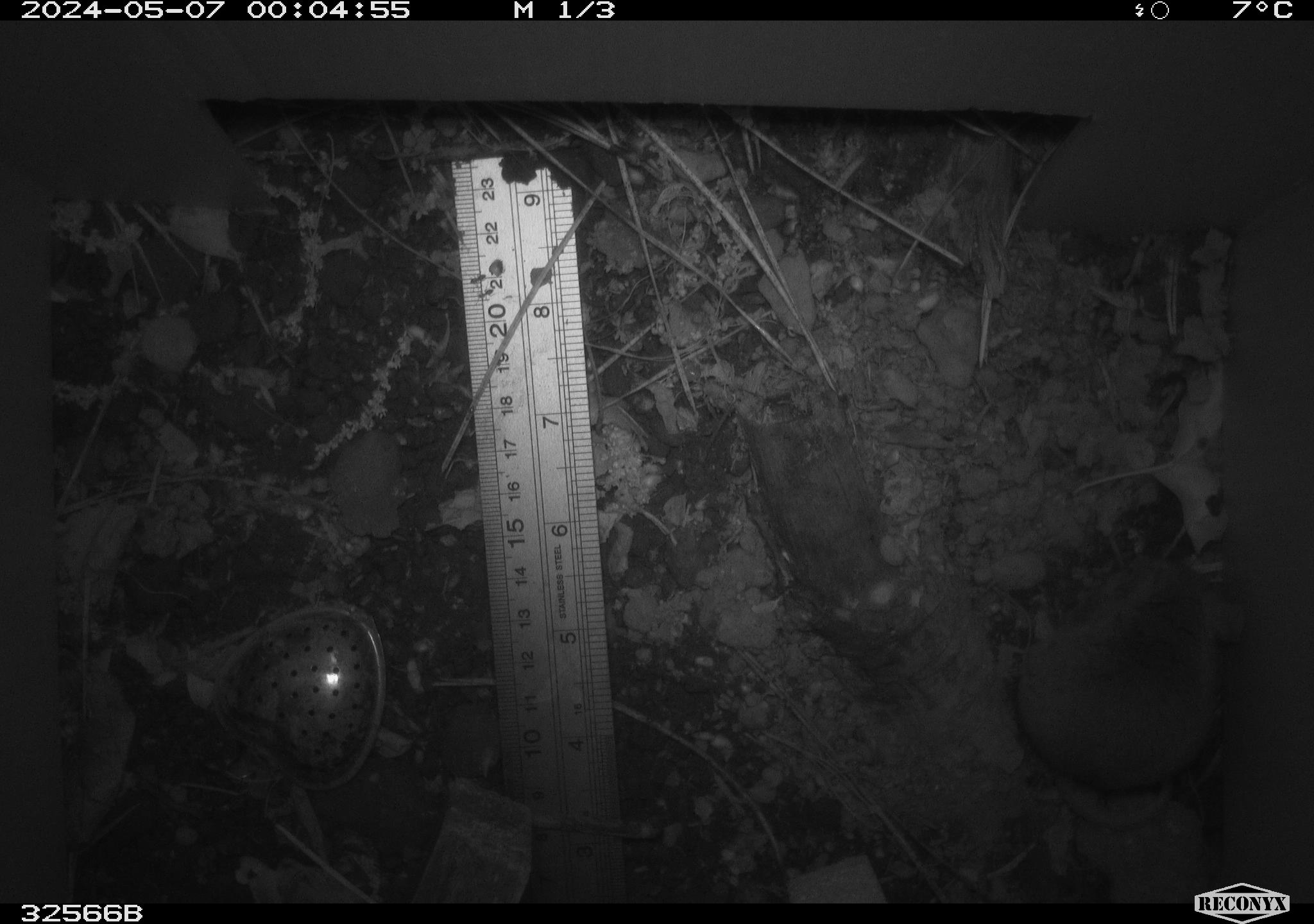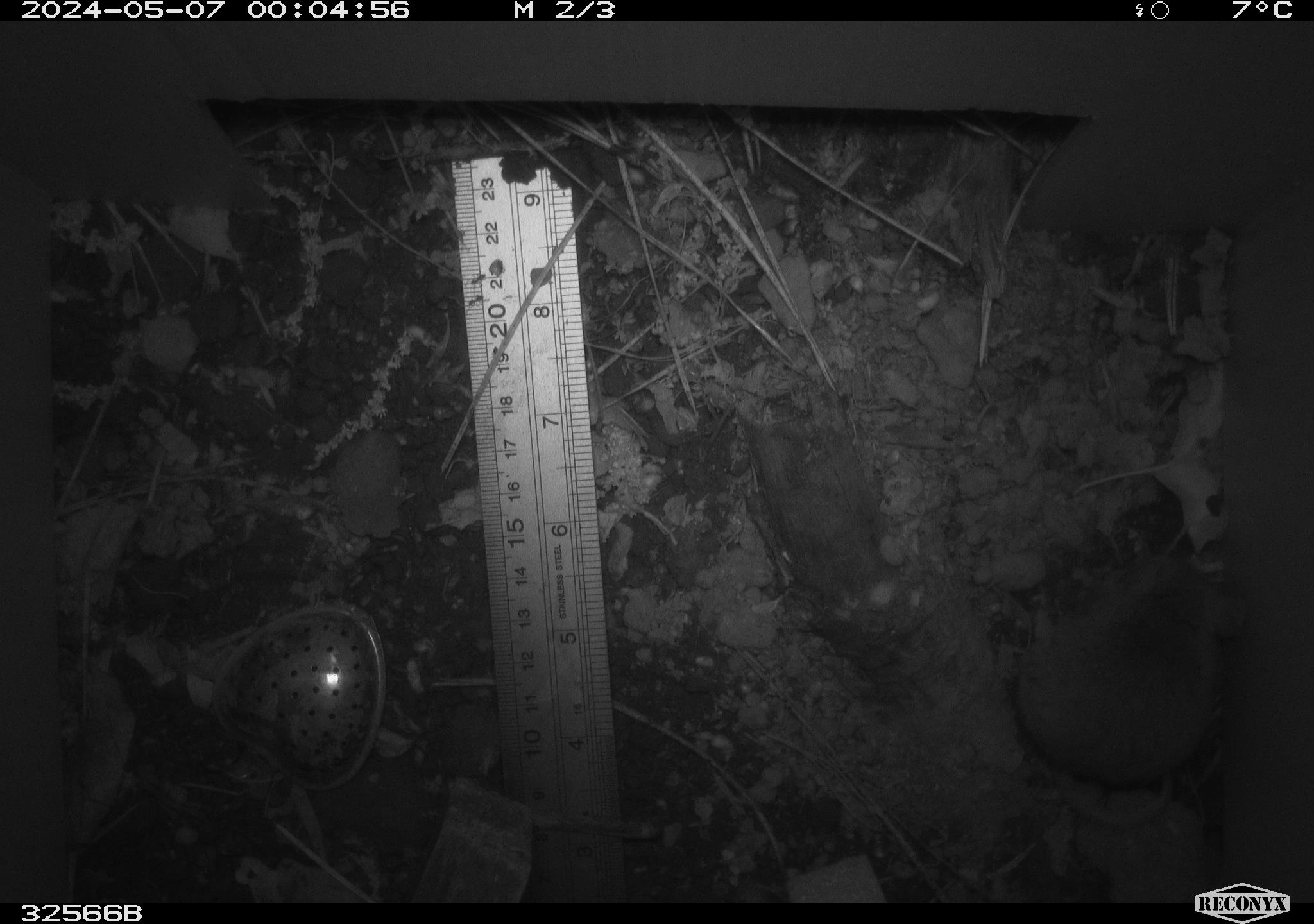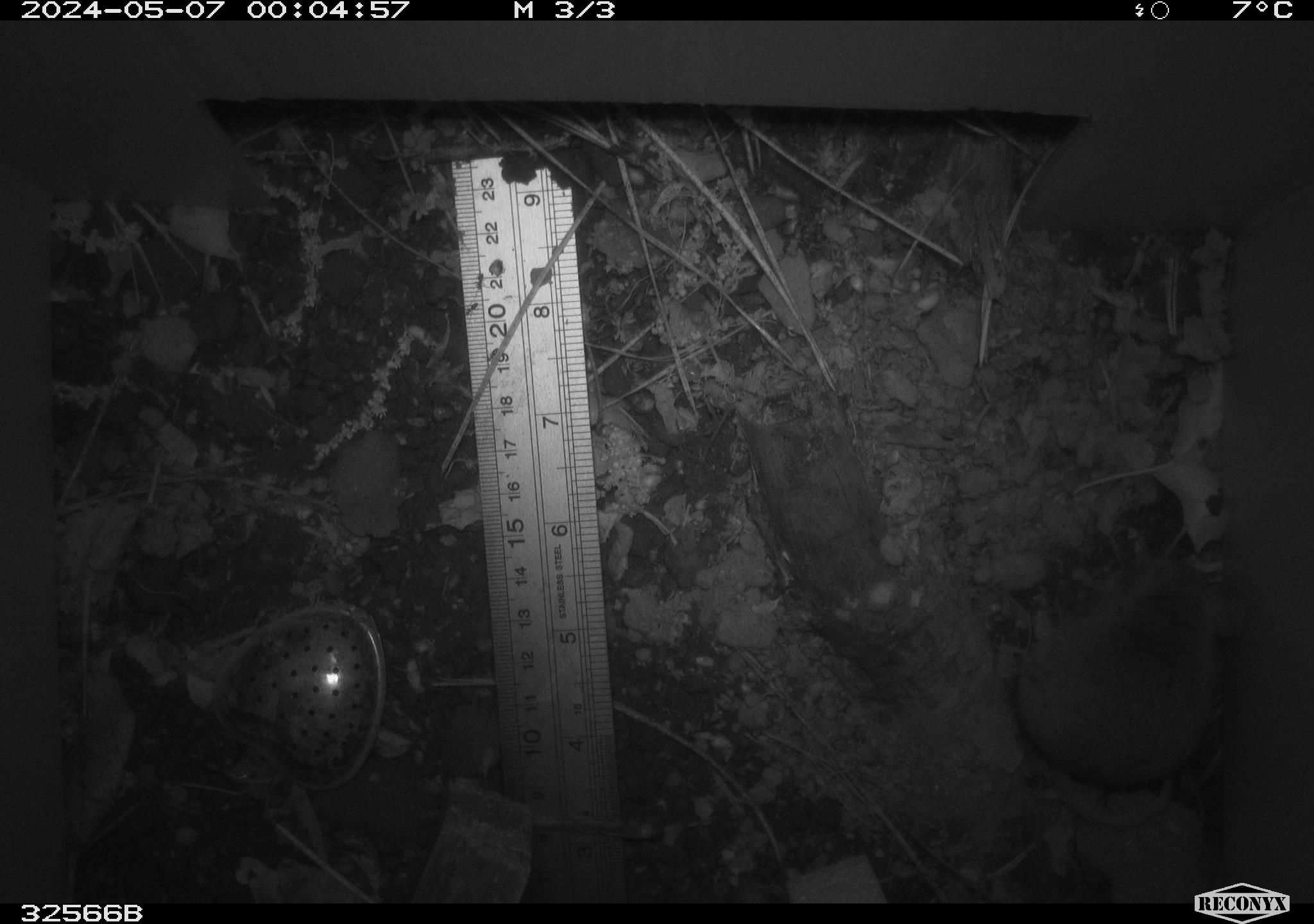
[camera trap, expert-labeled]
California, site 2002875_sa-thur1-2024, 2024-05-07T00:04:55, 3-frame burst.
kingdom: Animalia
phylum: Chordata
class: Mammalia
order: Rodentia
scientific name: Rodentia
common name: mouse species